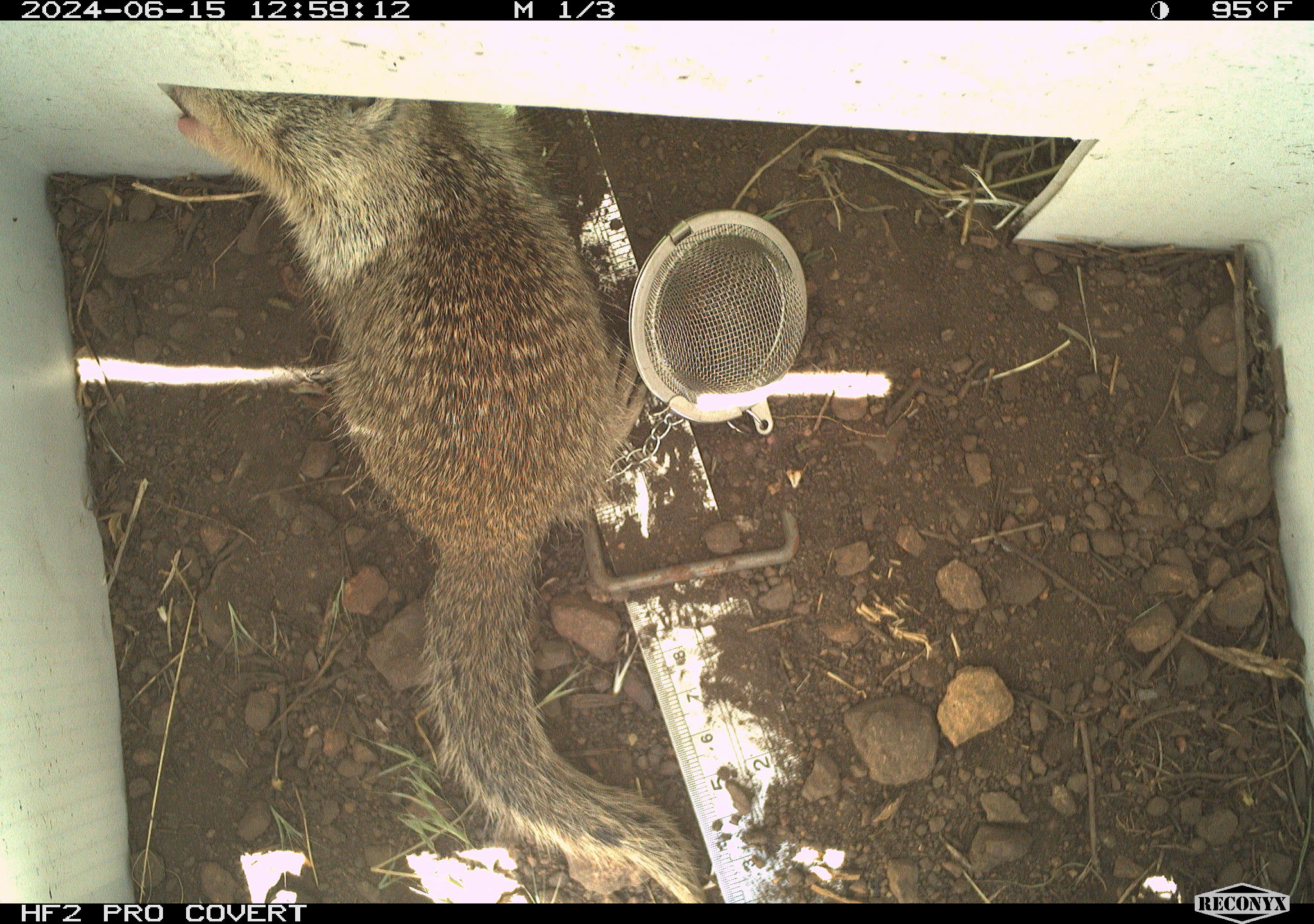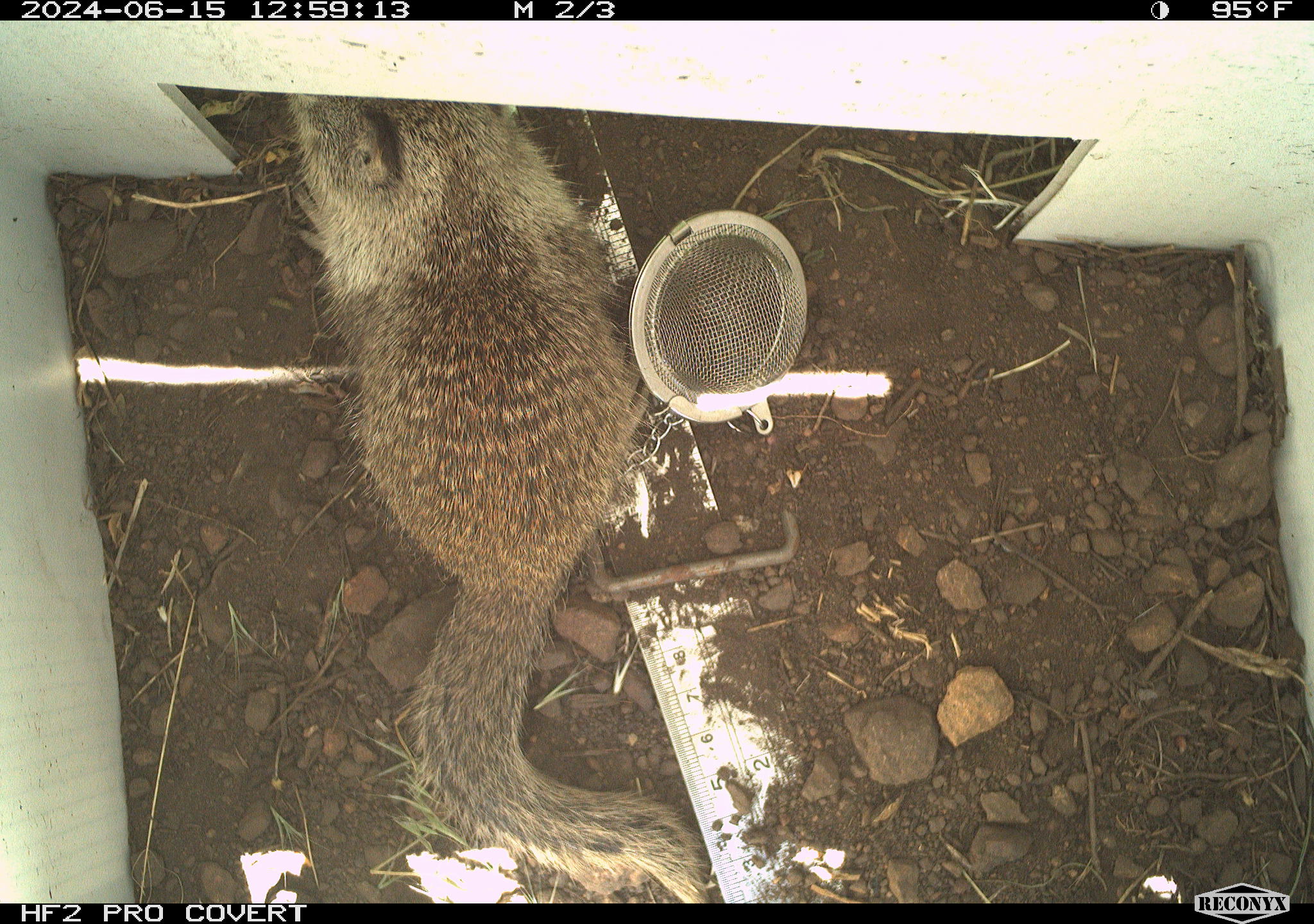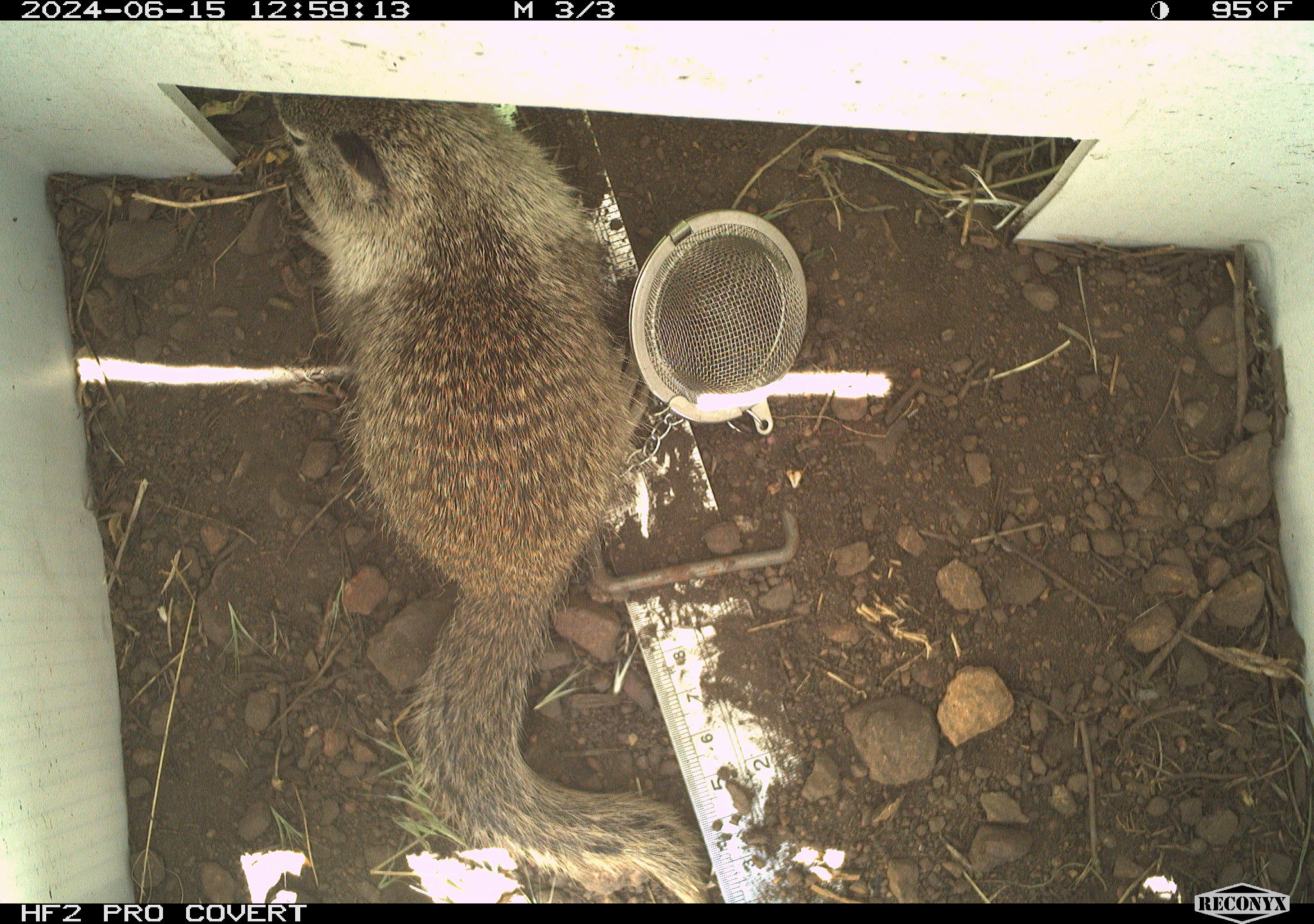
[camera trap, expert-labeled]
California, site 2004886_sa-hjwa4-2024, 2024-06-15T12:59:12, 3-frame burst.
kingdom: Animalia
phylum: Chordata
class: Mammalia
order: Rodentia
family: Sciuridae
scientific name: Sciuridae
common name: squirrels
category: sciuridae family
Sciuridae family (squirrels) (Sciuridae).